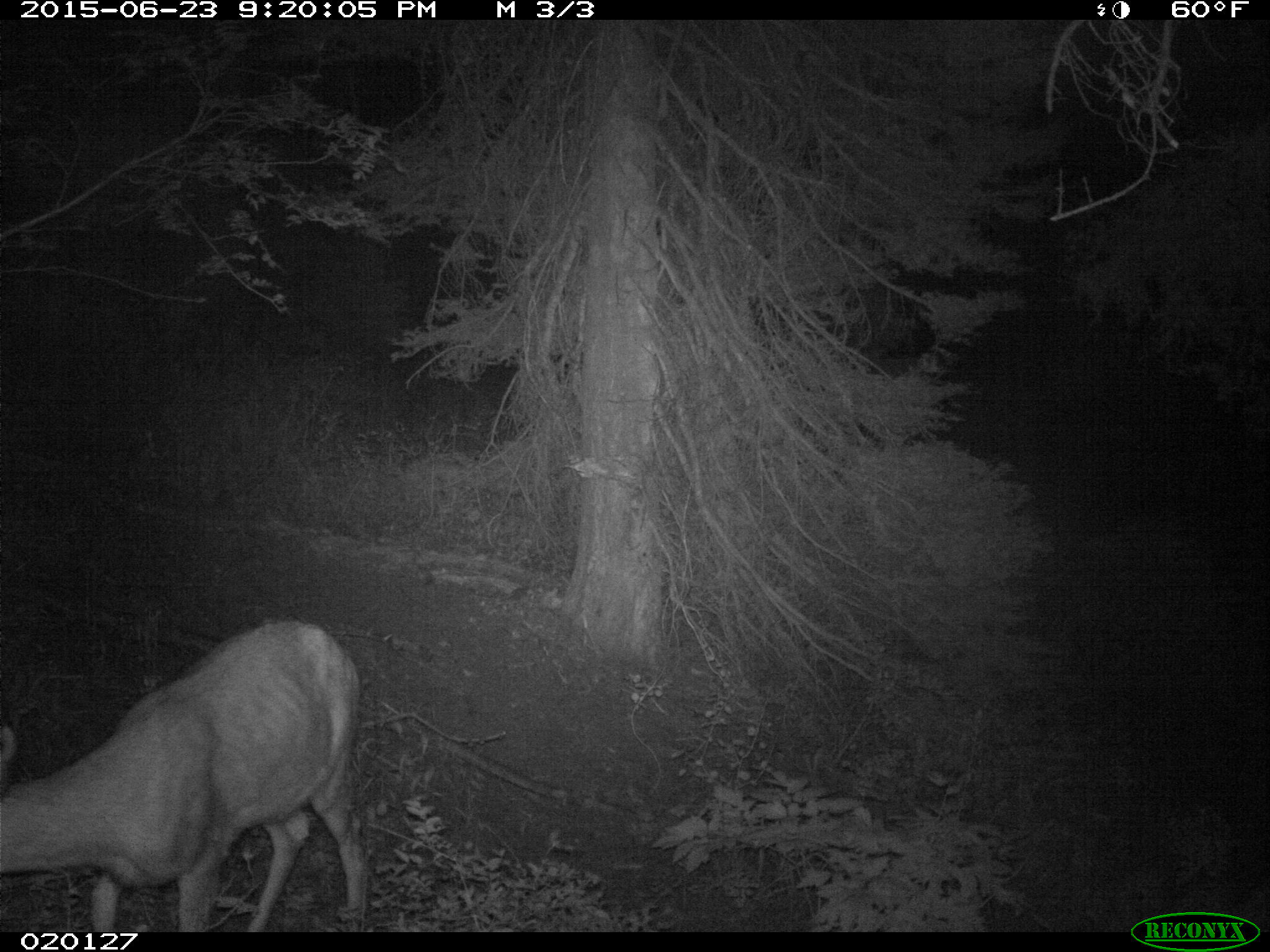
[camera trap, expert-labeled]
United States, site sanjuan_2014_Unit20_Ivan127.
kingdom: Animalia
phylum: Chordata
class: Mammalia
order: Artiodactyla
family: Cervidae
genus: Odocoileus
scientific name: Odocoileus hemionus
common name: mule deer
Odocoileus hemionus (mule deer).